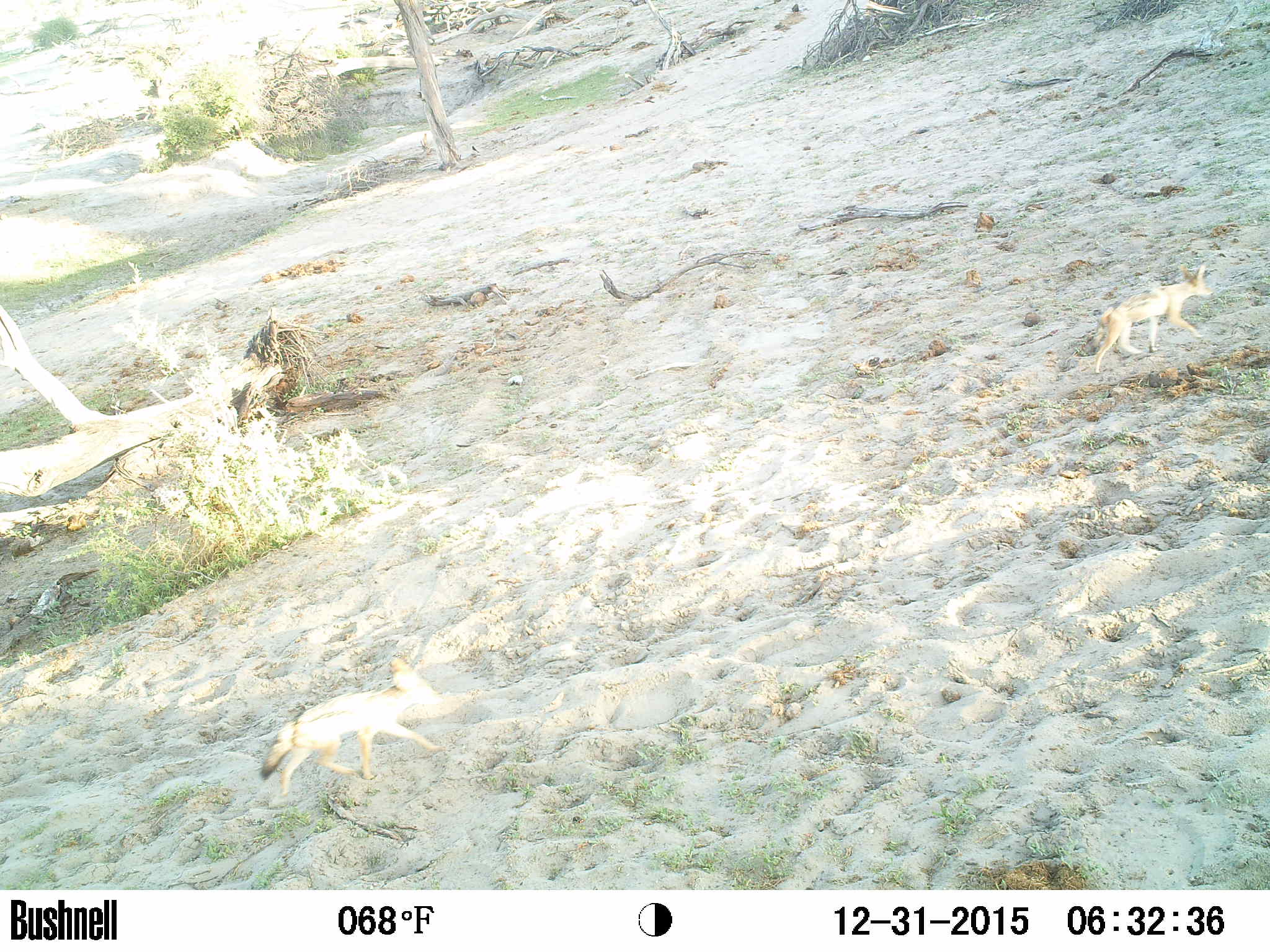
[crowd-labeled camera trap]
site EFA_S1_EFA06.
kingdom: Animalia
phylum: Chordata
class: Mammalia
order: Carnivora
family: Canidae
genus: Lupulella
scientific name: Lupulella mesomelas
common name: black-backed jackal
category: jackalblackbacked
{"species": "jackalblackbacked (black-backed jackal) (Lupulella mesomelas)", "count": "1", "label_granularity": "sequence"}